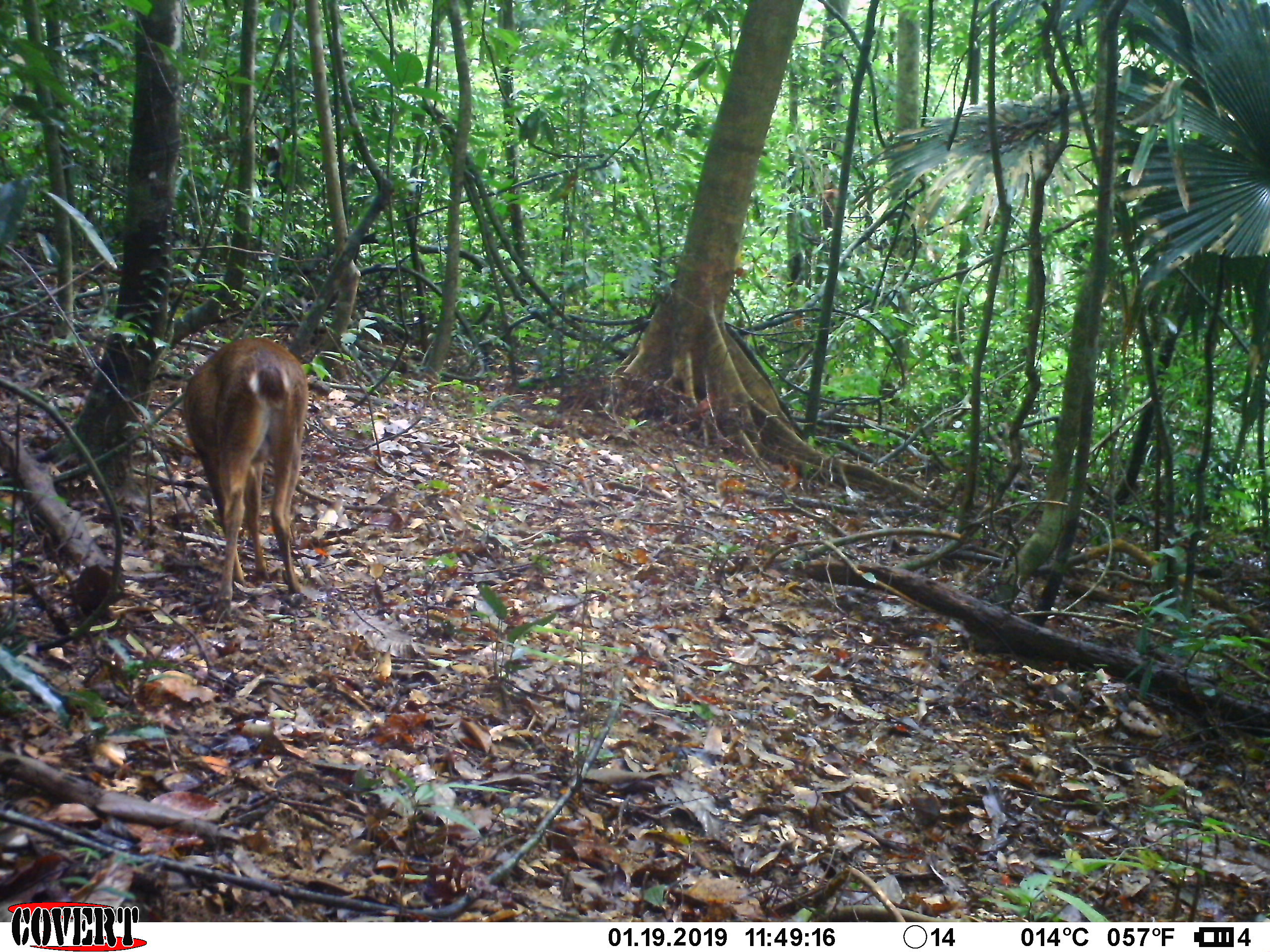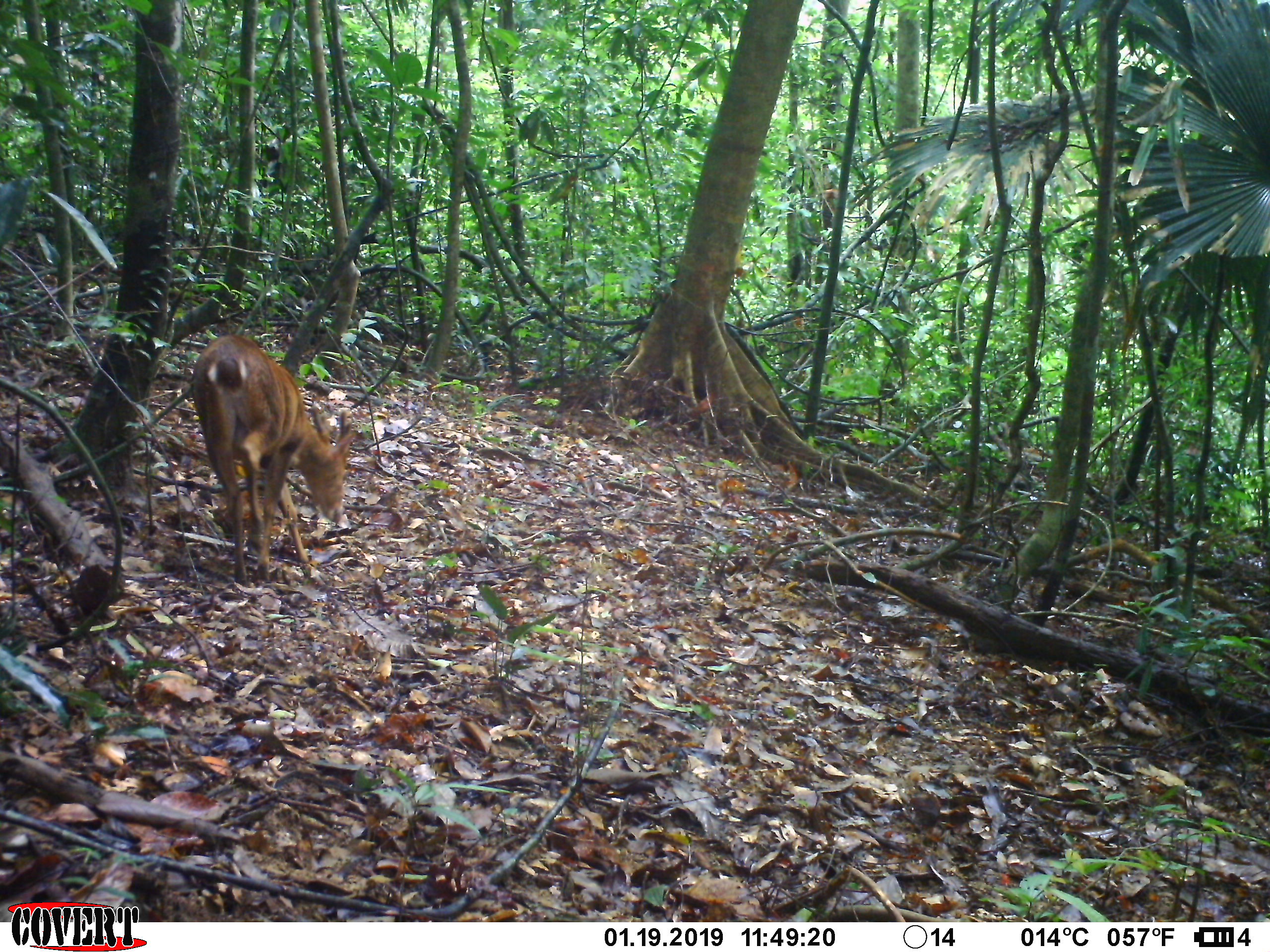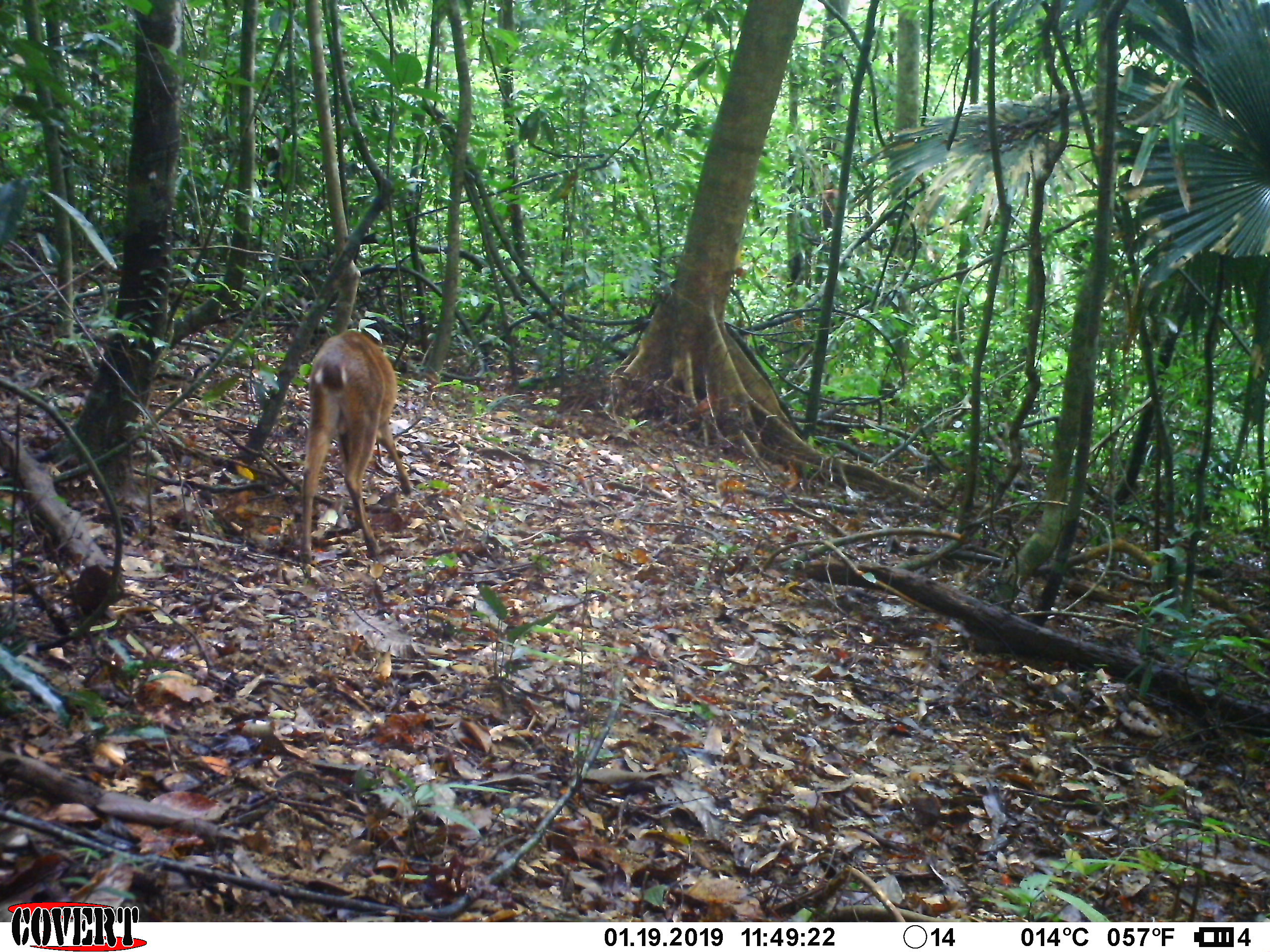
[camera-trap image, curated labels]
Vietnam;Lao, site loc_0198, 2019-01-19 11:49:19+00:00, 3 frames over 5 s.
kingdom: Animalia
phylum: Chordata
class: Mammalia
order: Artiodactyla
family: Cervidae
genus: Muntiacus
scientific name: Muntiacus vuquangensis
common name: large-antlered muntjac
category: large antlered muntjac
Large antlered muntjac (large-antlered muntjac) (Muntiacus vuquangensis). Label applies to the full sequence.